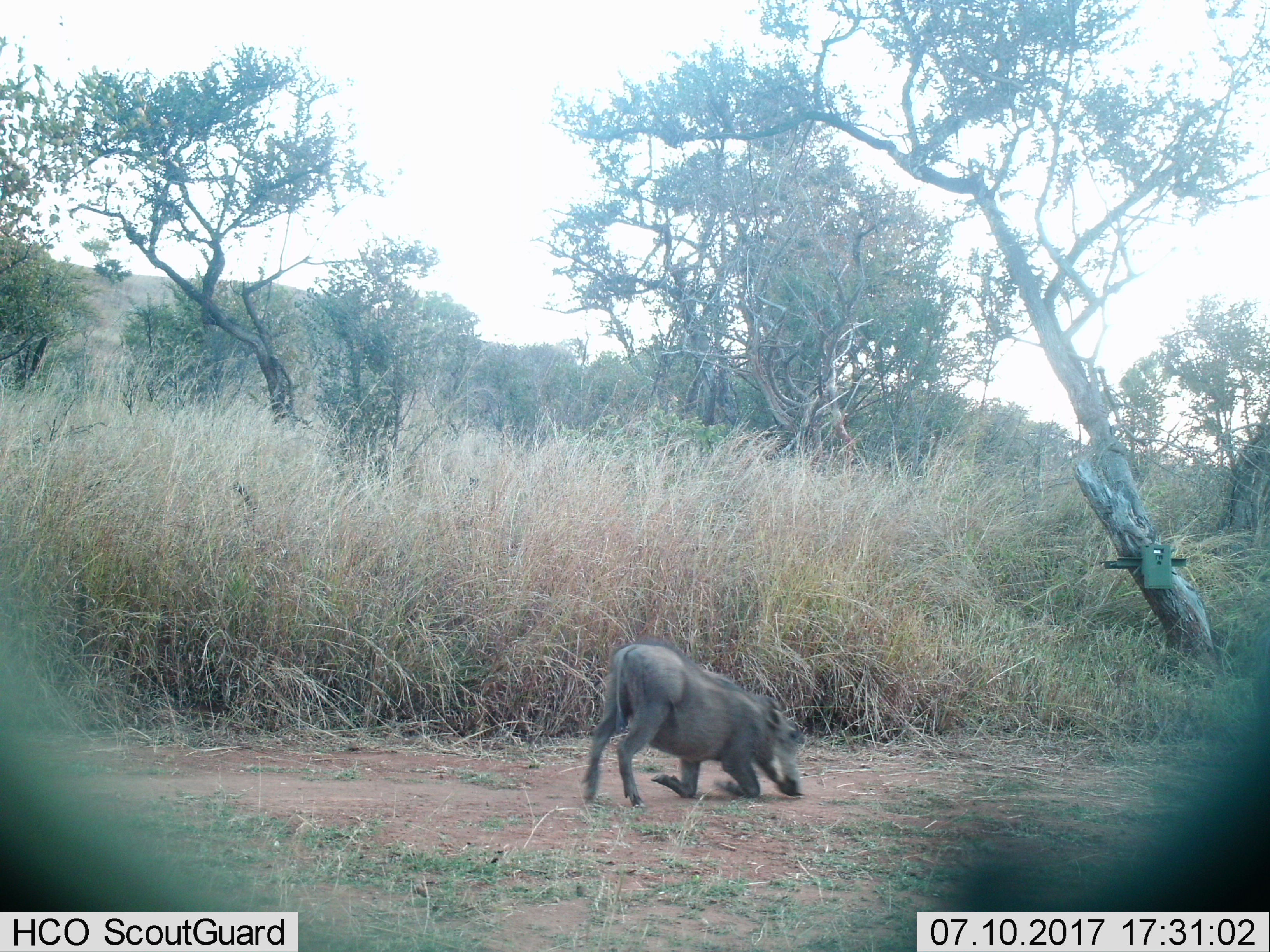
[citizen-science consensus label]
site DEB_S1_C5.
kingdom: Animalia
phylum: Chordata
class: Mammalia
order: Artiodactyla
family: Suidae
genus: Phacochoerus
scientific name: Phacochoerus africanus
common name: warthog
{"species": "warthog (Phacochoerus africanus)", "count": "1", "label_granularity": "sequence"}